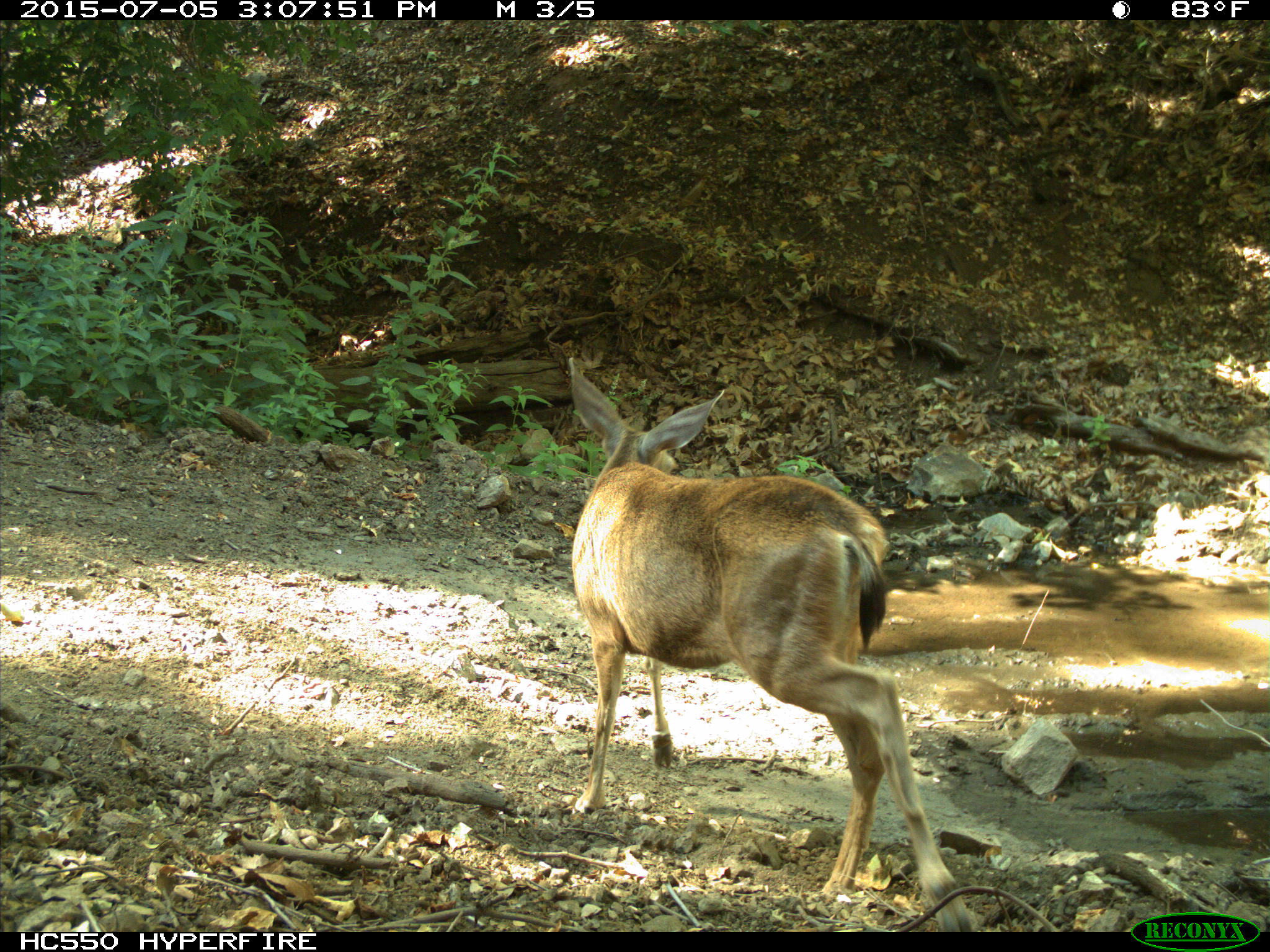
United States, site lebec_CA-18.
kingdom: Animalia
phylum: Chordata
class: Mammalia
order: Artiodactyla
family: Cervidae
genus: Odocoileus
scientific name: Odocoileus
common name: deer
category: unidentified deer